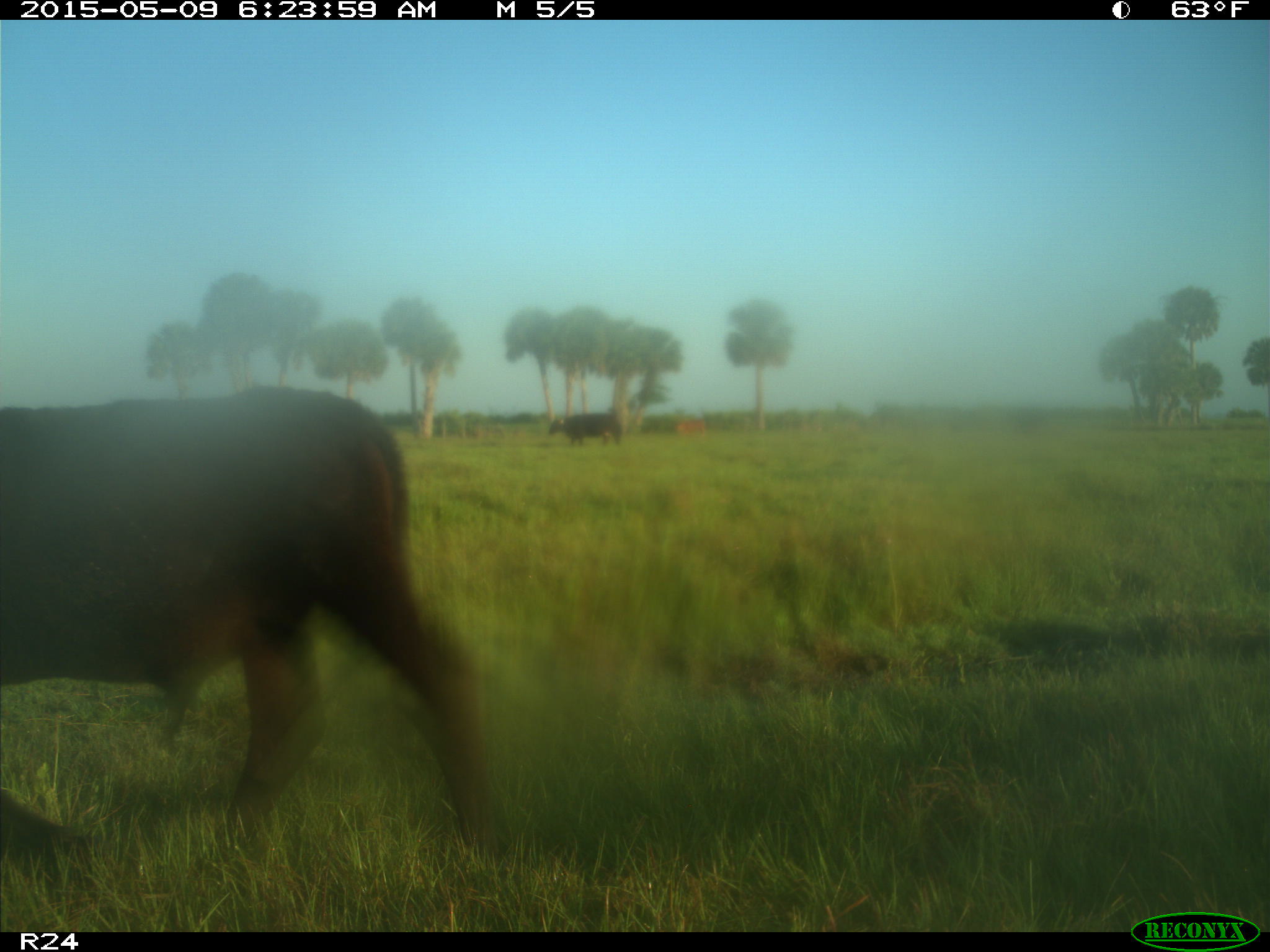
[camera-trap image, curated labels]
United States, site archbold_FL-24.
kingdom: Animalia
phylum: Chordata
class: Mammalia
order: Artiodactyla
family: Bovidae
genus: Bos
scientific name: Bos taurus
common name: domestic cow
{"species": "Bos taurus (domestic cow)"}